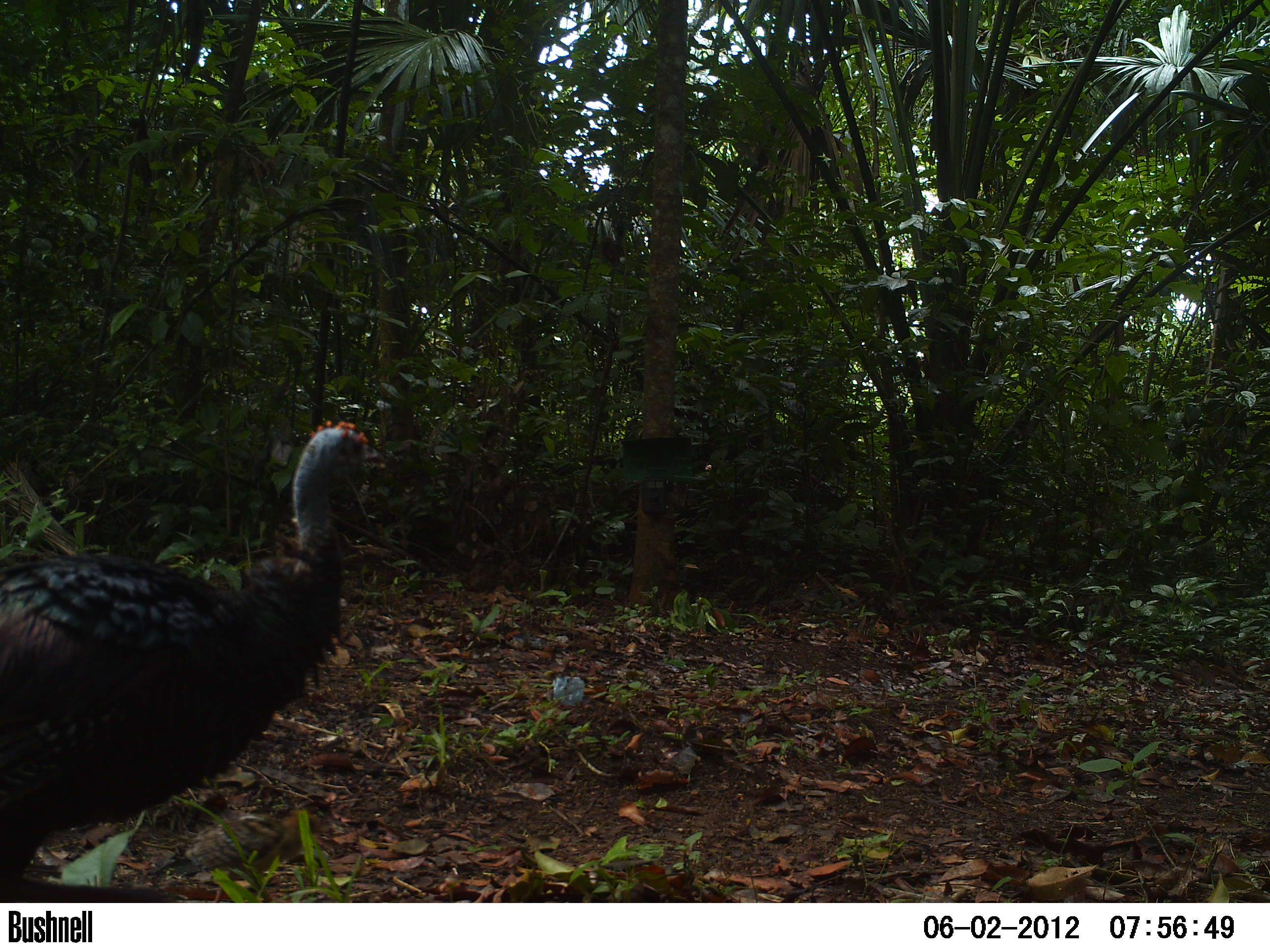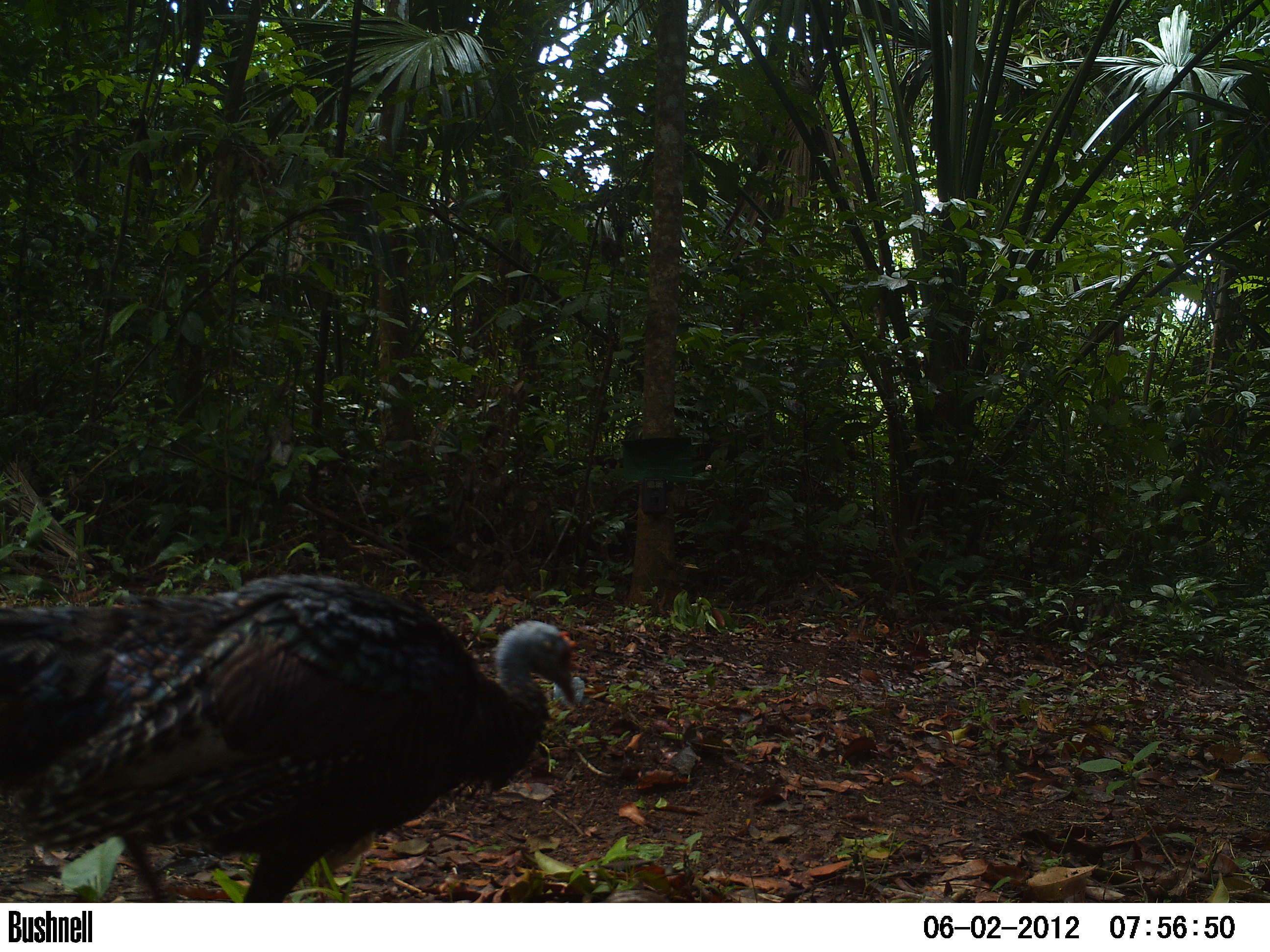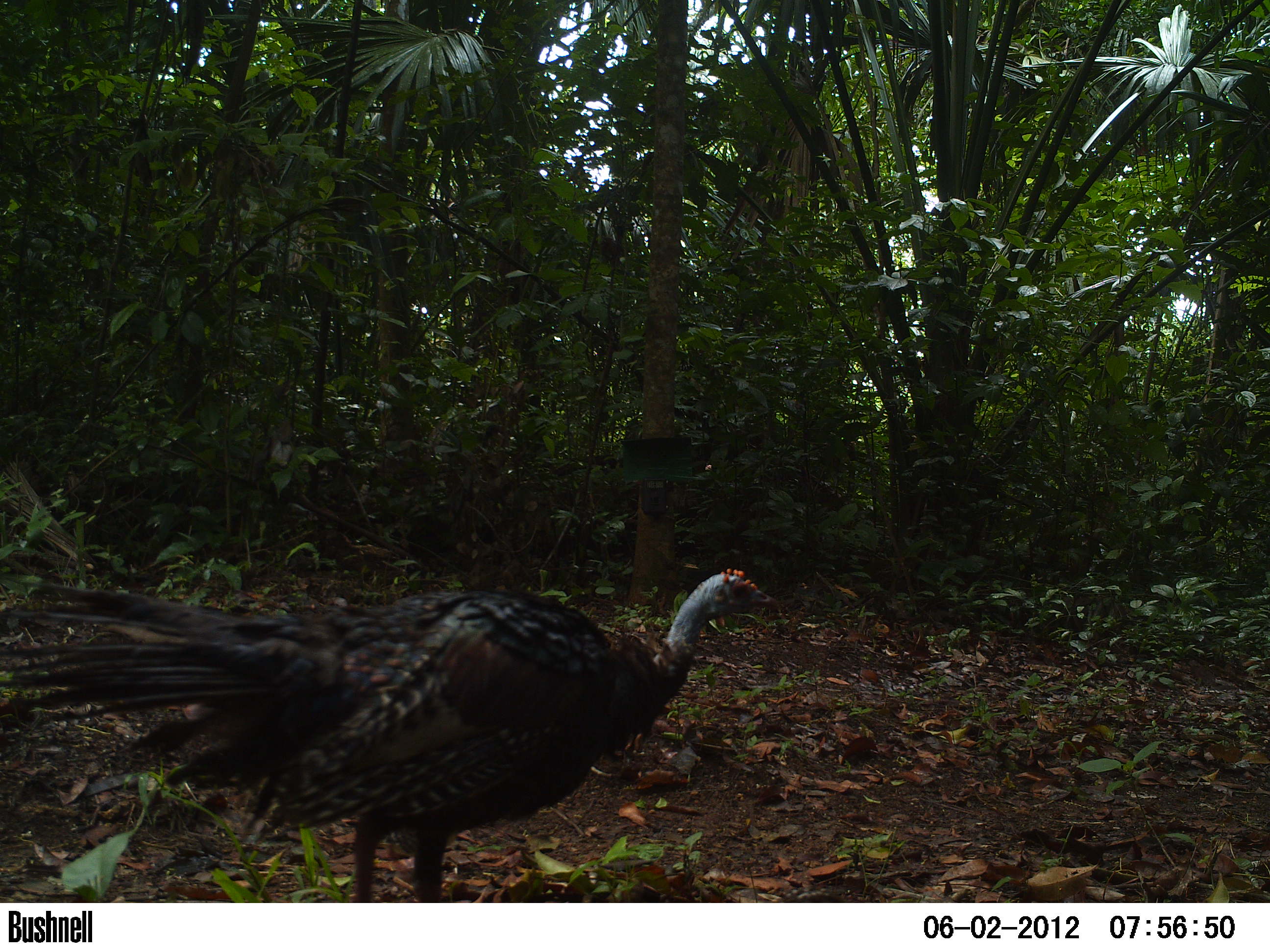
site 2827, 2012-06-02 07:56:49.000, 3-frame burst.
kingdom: Animalia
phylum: Chordata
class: Aves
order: Galliformes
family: Phasianidae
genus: Meleagris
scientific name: Meleagris ocellata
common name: ocellated turkey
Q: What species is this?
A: Meleagris ocellata (ocellated turkey).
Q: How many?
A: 1.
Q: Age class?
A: Adult.